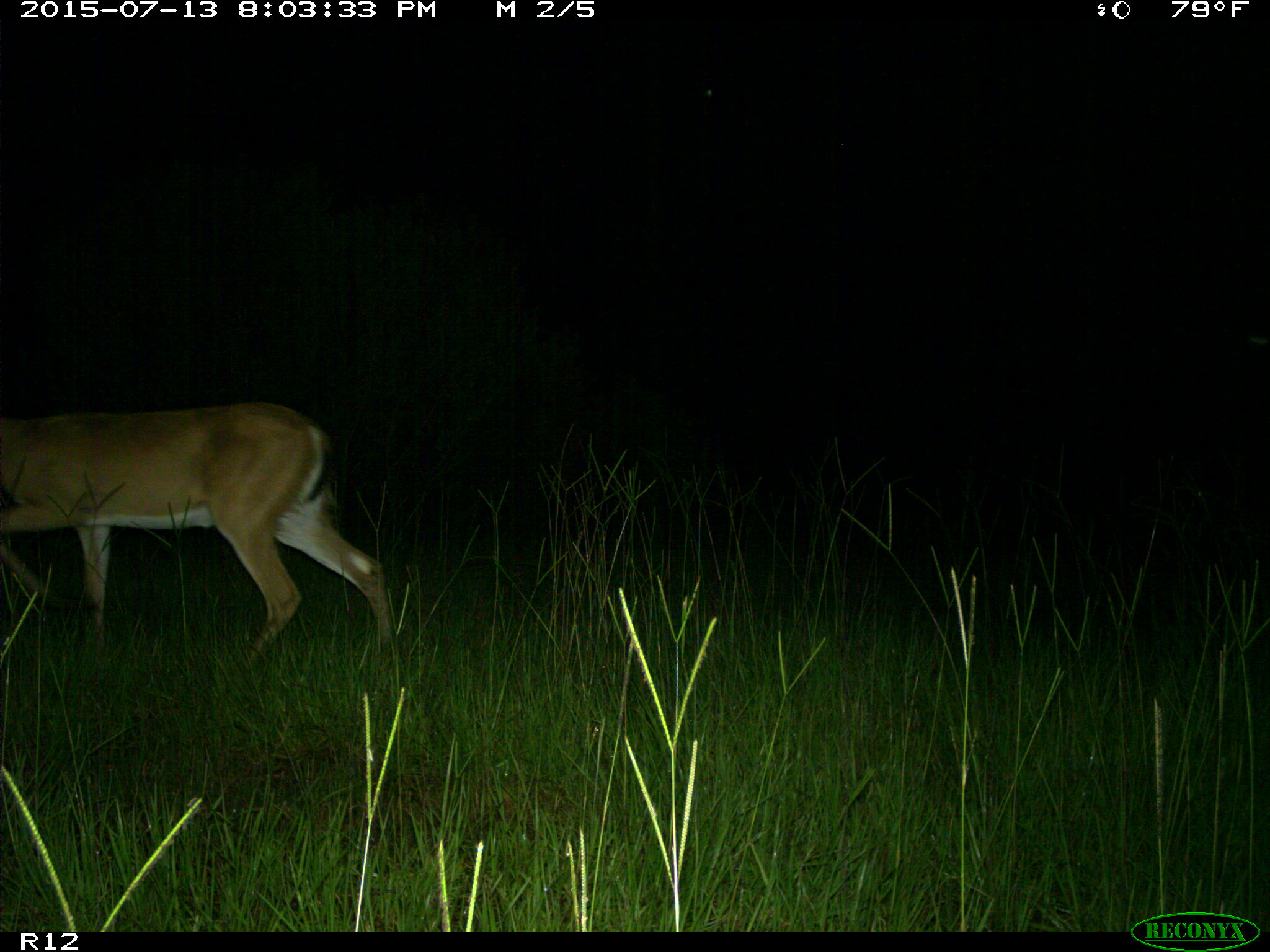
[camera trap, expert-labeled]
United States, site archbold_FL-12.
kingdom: Animalia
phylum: Chordata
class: Mammalia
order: Artiodactyla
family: Cervidae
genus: Odocoileus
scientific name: Odocoileus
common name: deer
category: unidentified deer